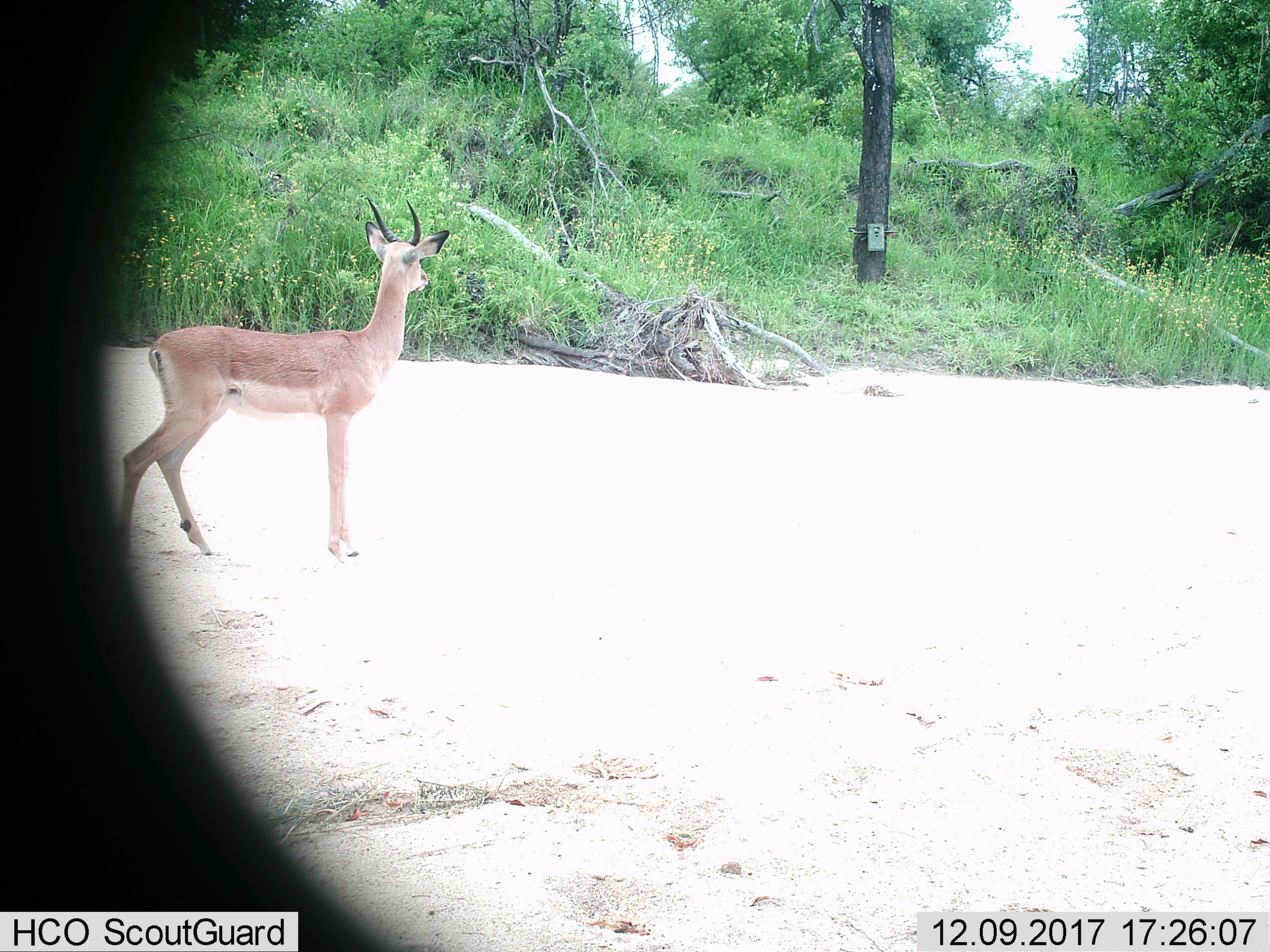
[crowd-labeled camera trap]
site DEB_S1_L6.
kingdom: Animalia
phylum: Chordata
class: Mammalia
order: Artiodactyla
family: Bovidae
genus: Aepyceros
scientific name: Aepyceros melampus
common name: impala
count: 1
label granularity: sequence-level